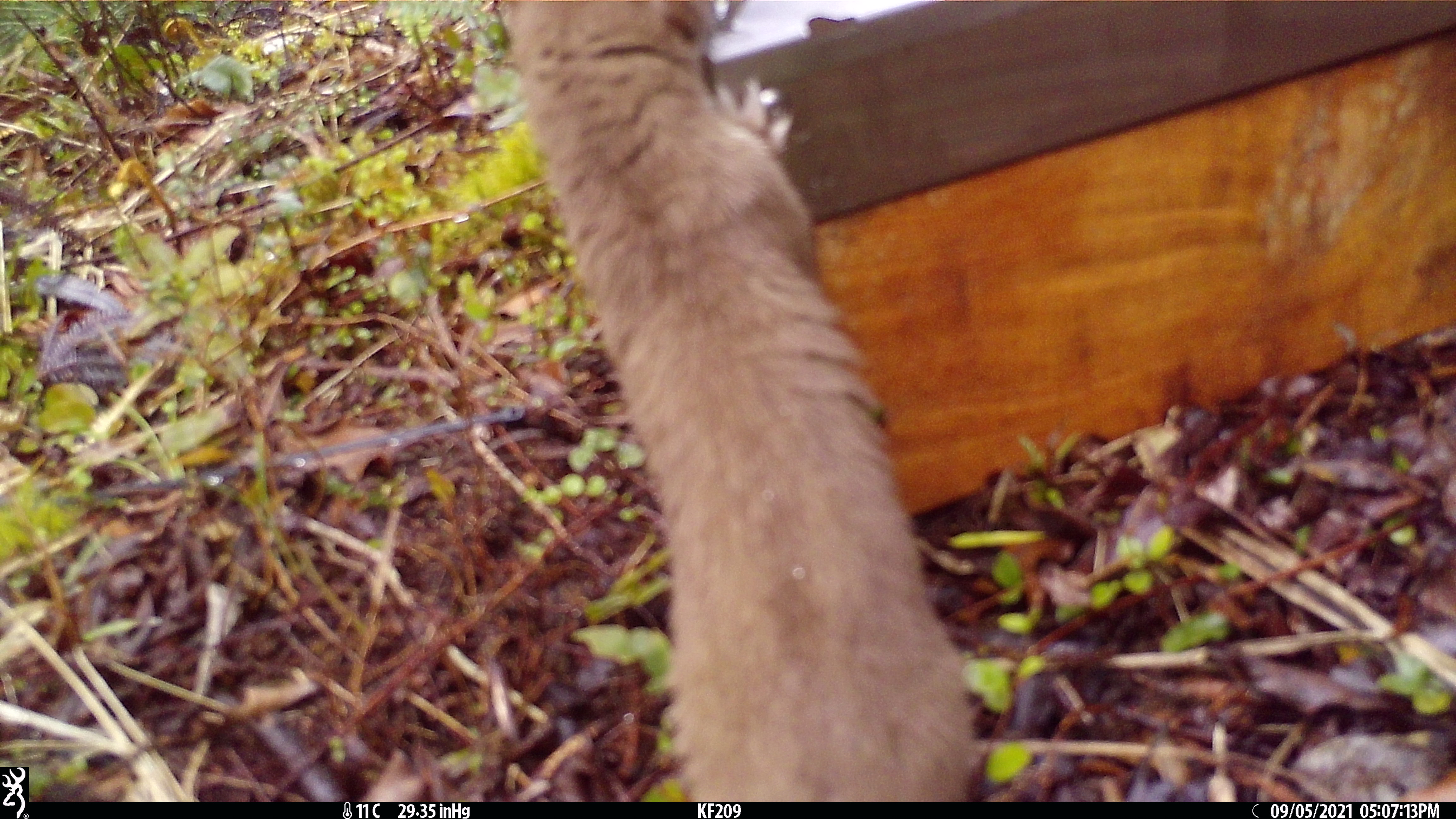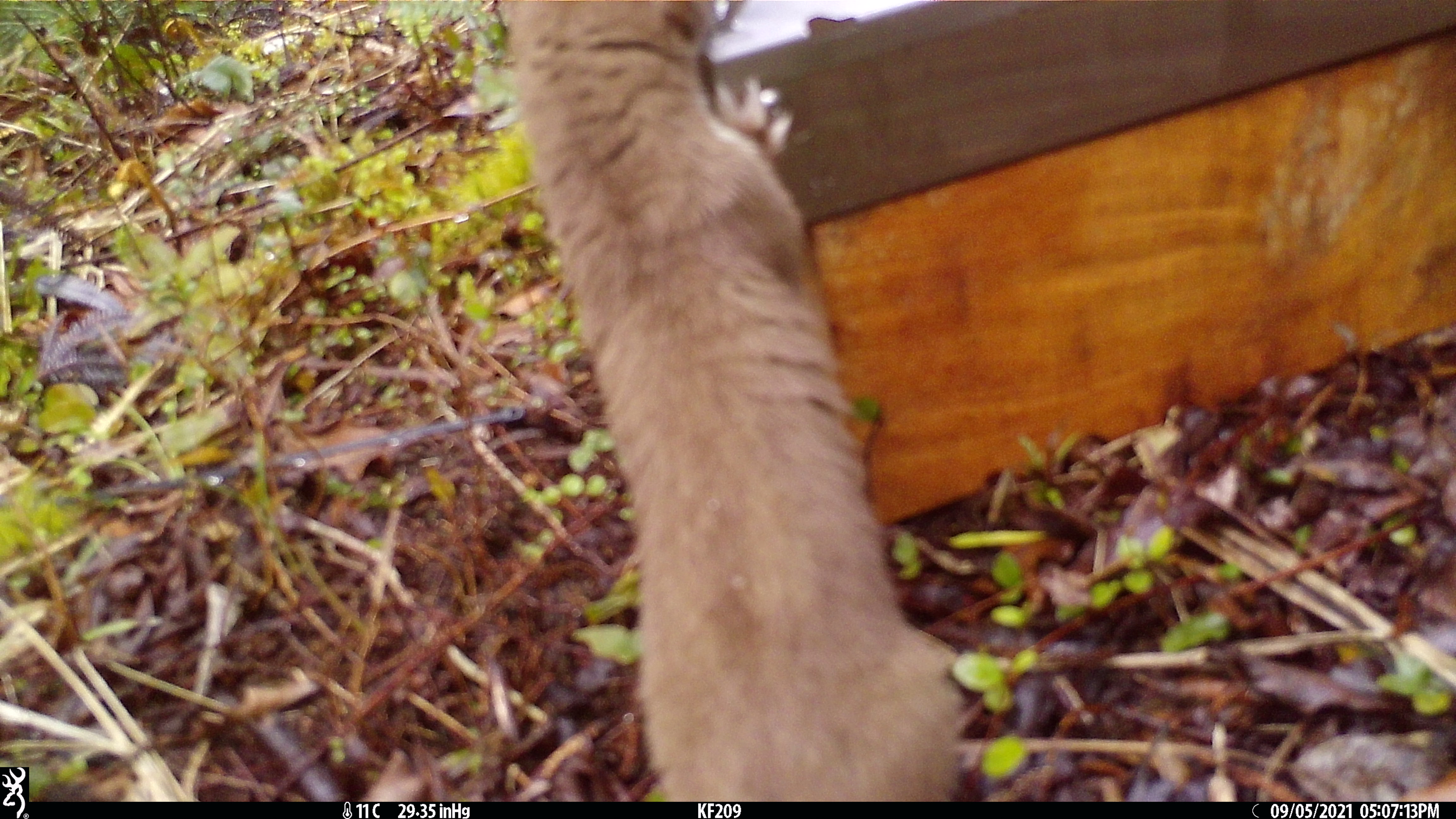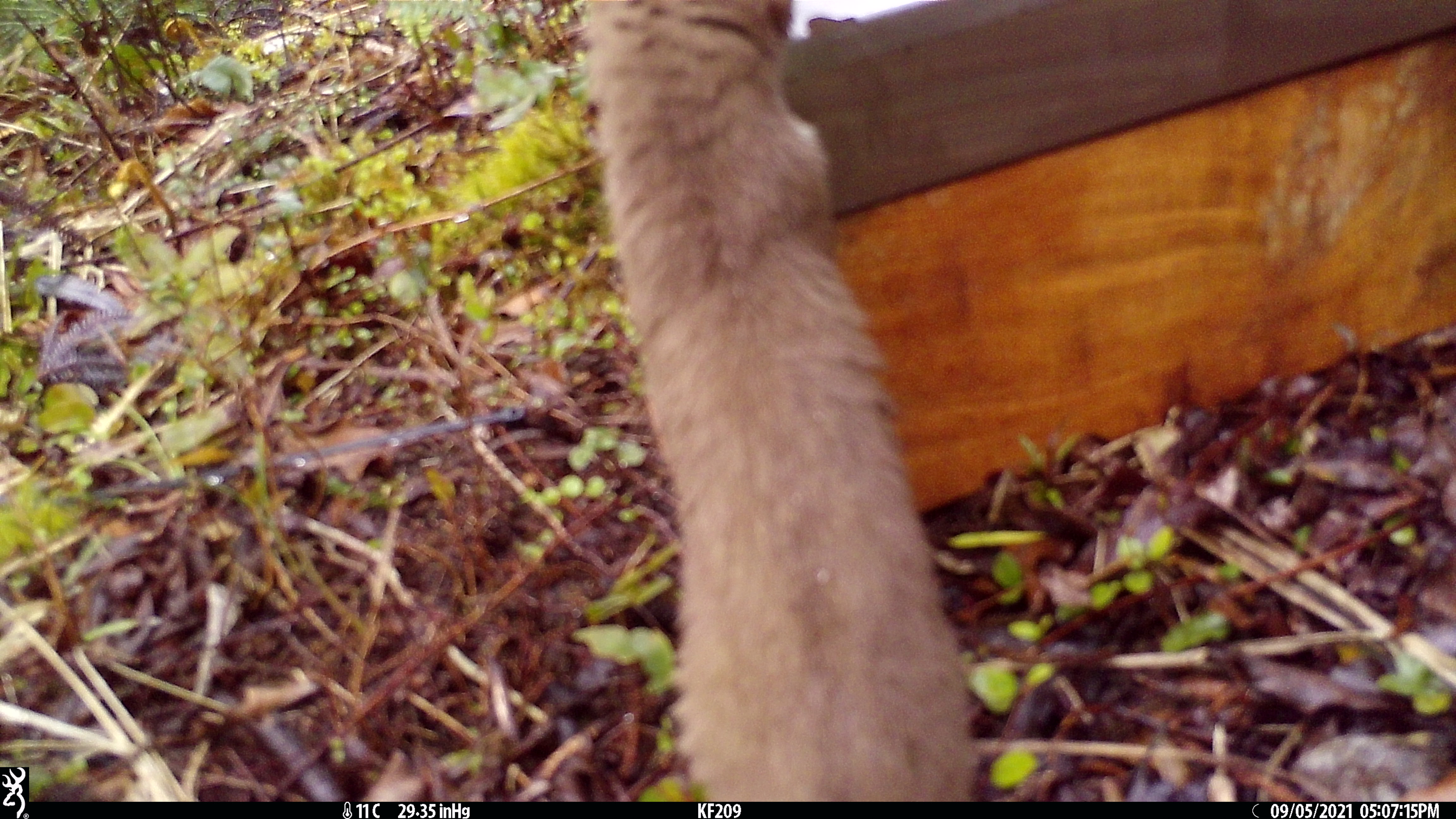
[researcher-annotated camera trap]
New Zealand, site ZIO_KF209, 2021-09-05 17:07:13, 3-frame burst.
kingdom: Animalia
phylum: Chordata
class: Mammalia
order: Carnivora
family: Mustelidae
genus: Mustela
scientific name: Mustela erminea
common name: stoat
Stoat (Mustela erminea).